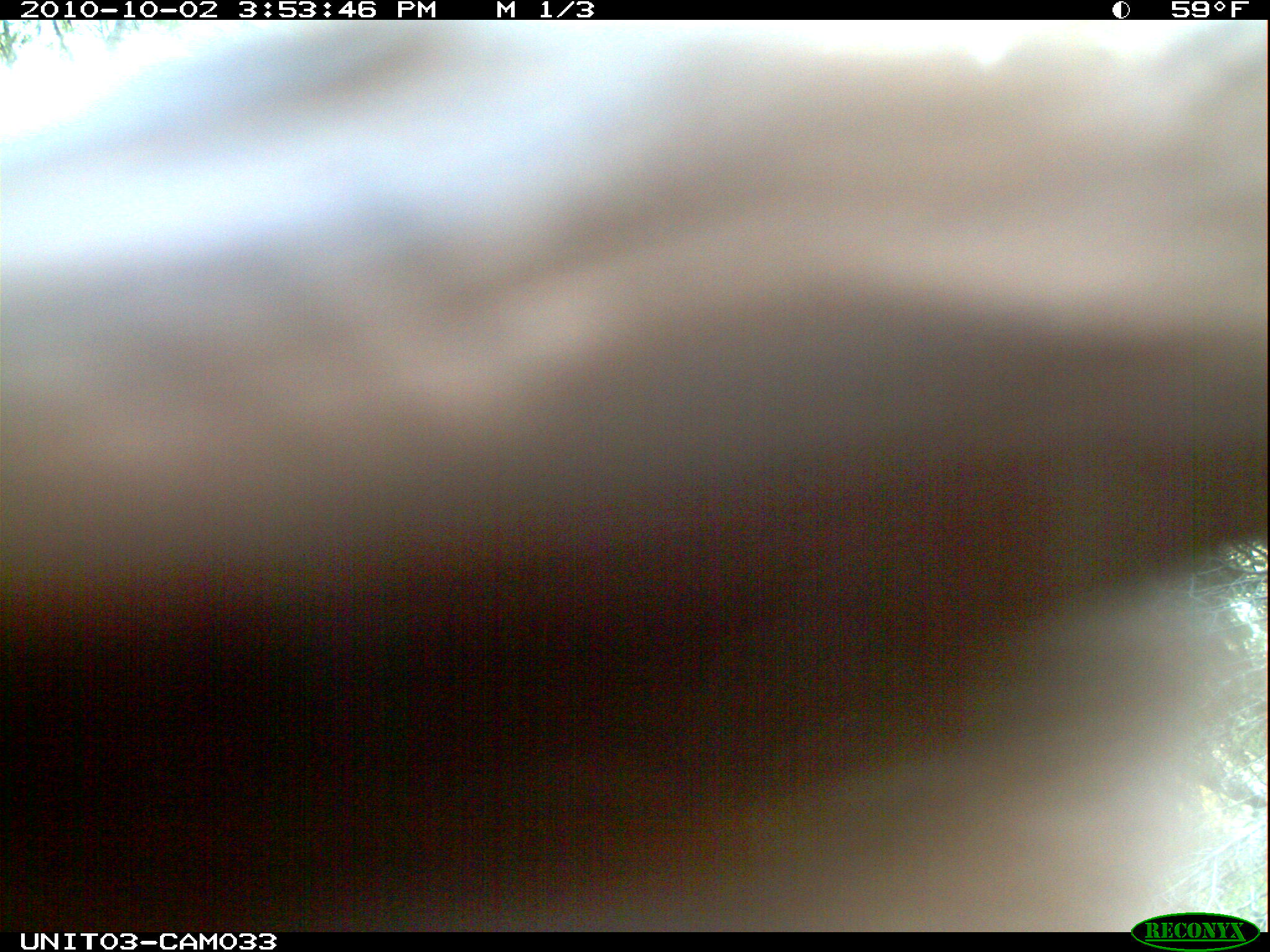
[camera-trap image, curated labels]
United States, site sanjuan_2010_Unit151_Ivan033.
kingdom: Animalia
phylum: Chordata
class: Mammalia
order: Carnivora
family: Ursidae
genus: Ursus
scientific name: Ursus americanus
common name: american black bear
Ursus americanus (american black bear).